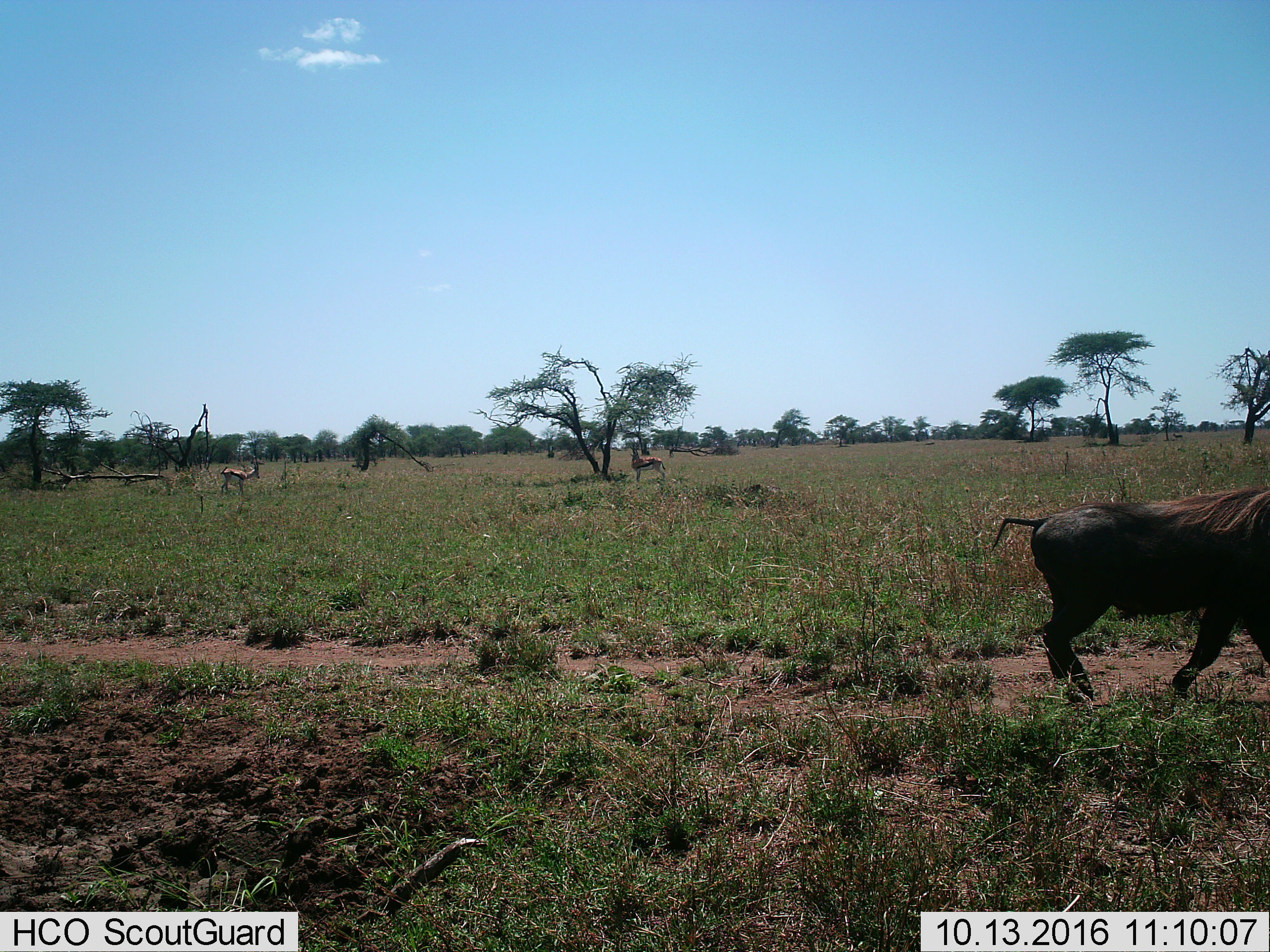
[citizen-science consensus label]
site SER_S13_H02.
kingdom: Animalia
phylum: Chordata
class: Mammalia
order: Artiodactyla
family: Bovidae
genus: Eudorcas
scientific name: Eudorcas thomsonii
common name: thomson's gazelle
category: gazellethomsons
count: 2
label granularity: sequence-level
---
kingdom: Animalia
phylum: Chordata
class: Mammalia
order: Artiodactyla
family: Suidae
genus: Phacochoerus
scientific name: Phacochoerus africanus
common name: warthog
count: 1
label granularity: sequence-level